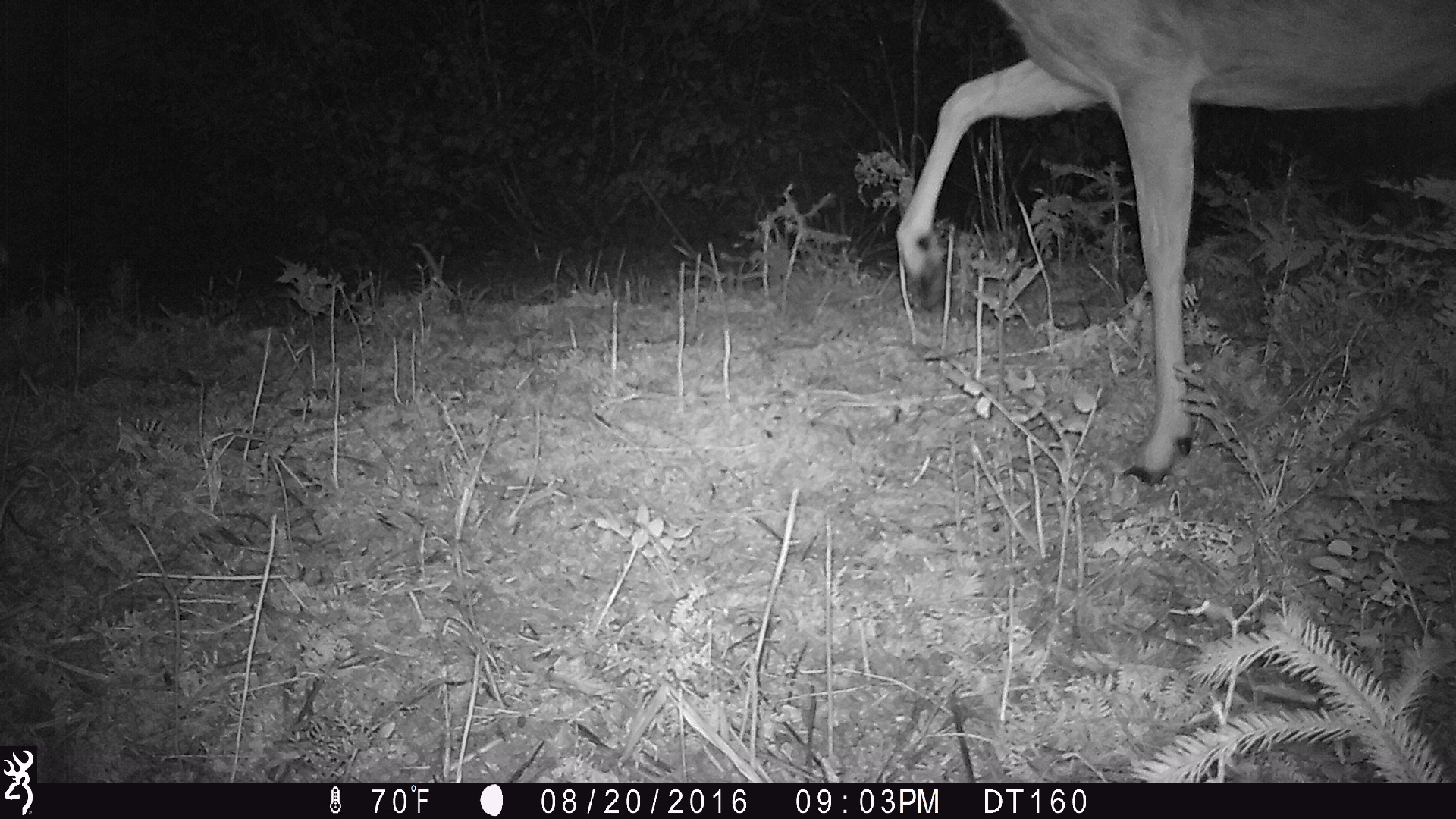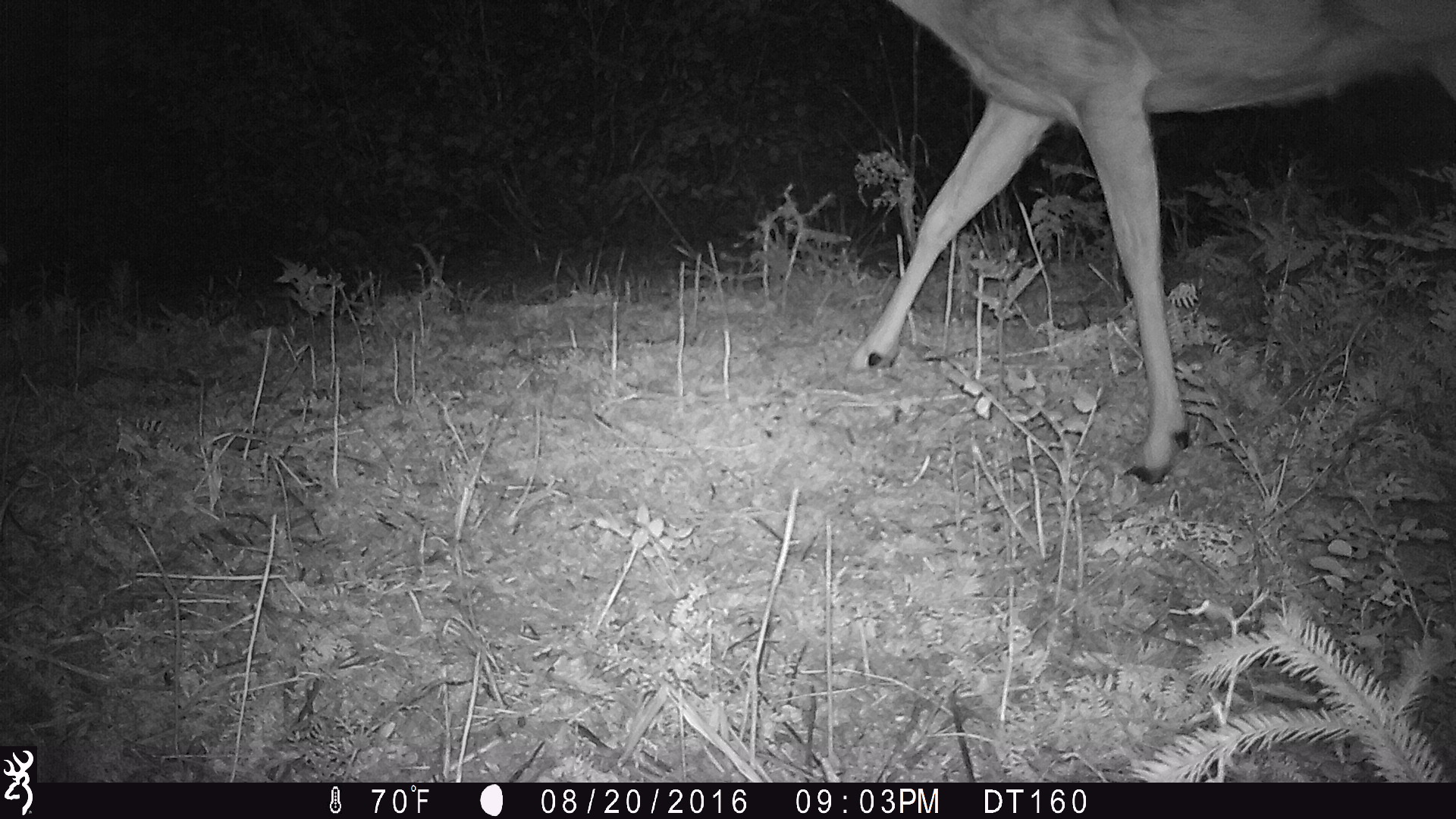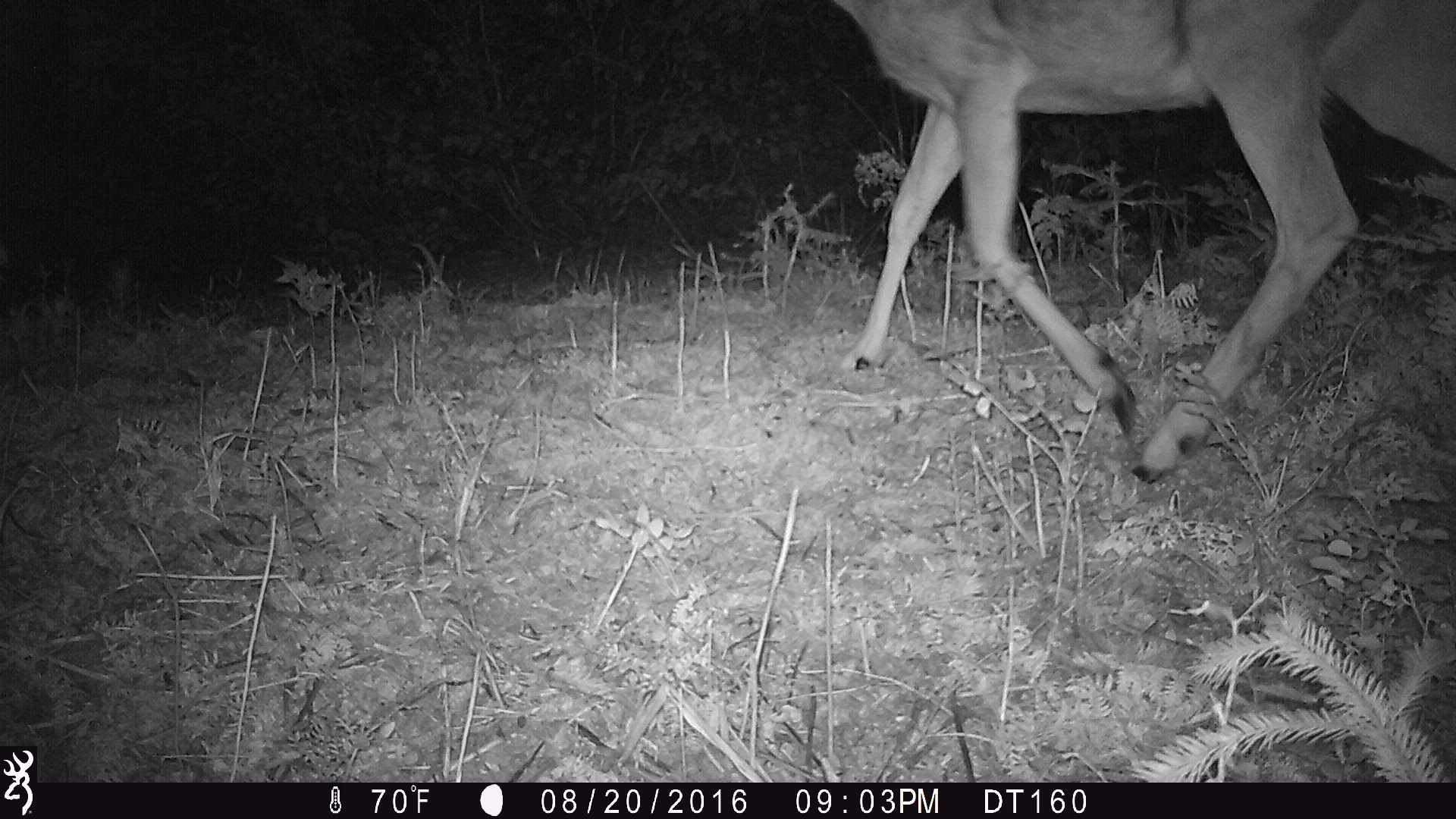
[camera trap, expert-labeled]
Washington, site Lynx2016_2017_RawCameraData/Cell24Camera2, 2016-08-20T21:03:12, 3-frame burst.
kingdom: Animalia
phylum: Chordata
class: Mammalia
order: Artiodactyla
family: Cervidae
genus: Odocoileus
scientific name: Odocoileus hemionus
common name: mule deer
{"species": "Odocoileus hemionus (mule deer)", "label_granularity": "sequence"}